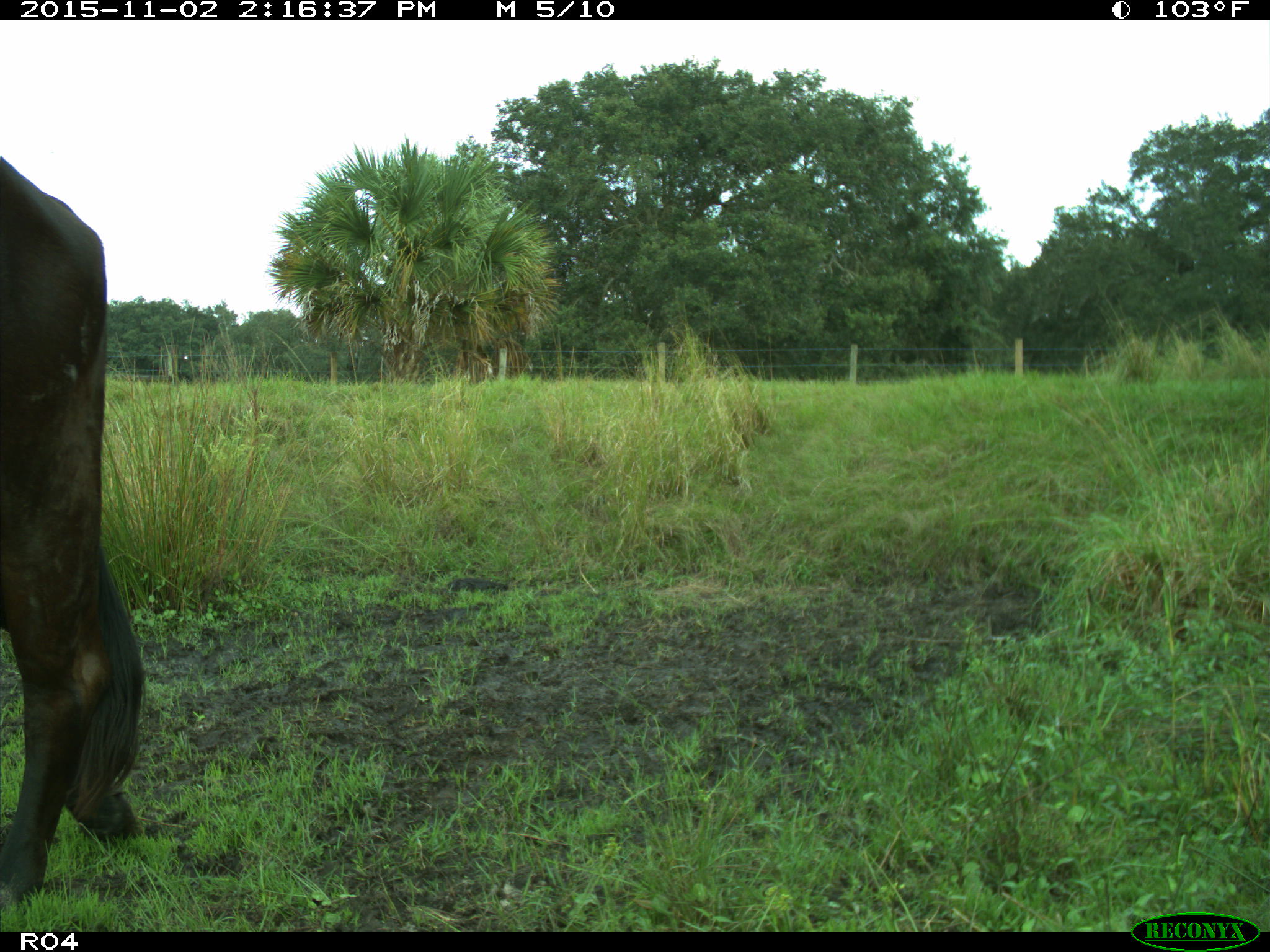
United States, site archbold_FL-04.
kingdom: Animalia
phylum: Chordata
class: Mammalia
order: Artiodactyla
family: Bovidae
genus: Bos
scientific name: Bos taurus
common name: domestic cow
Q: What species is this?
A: Bos taurus (domestic cow).